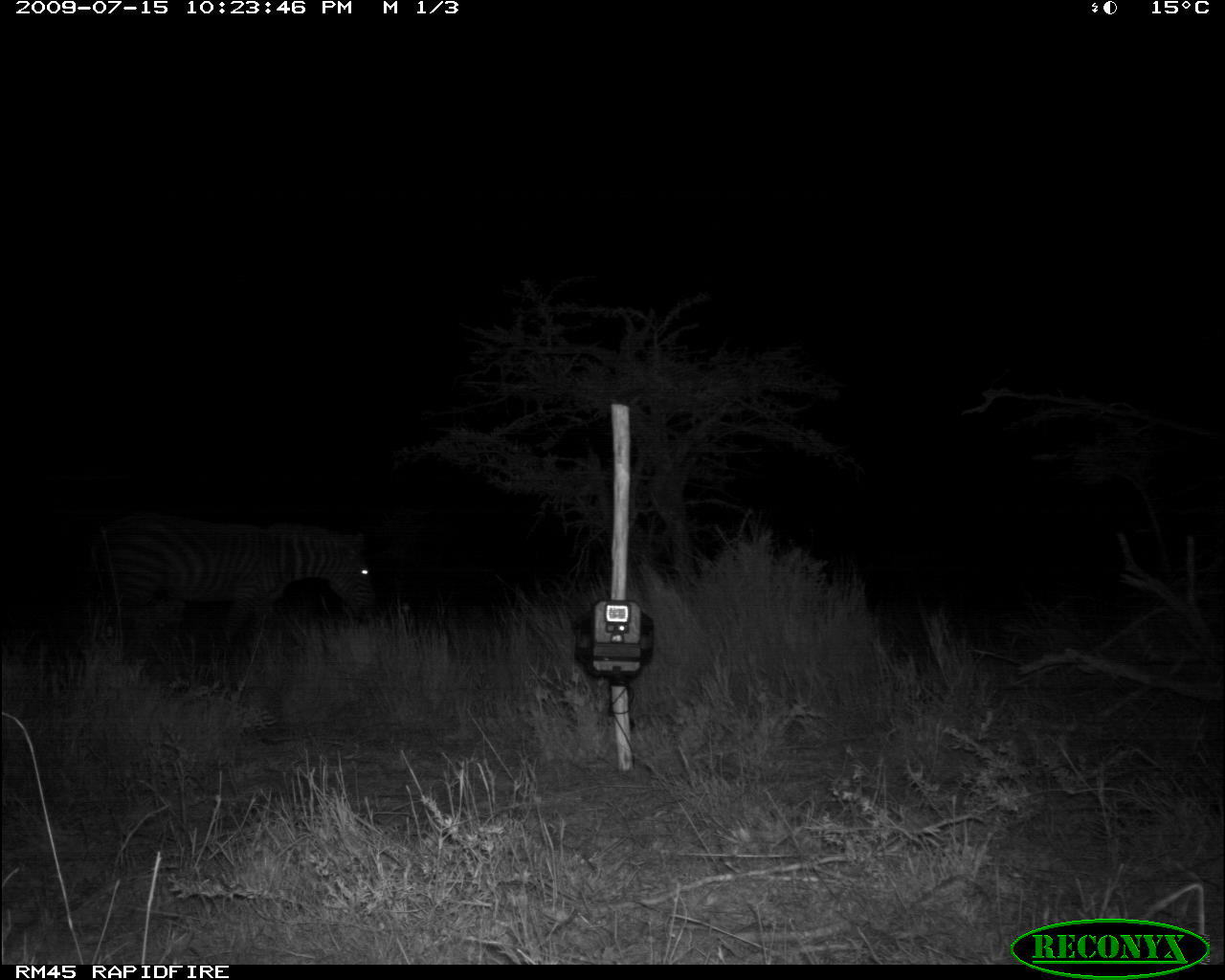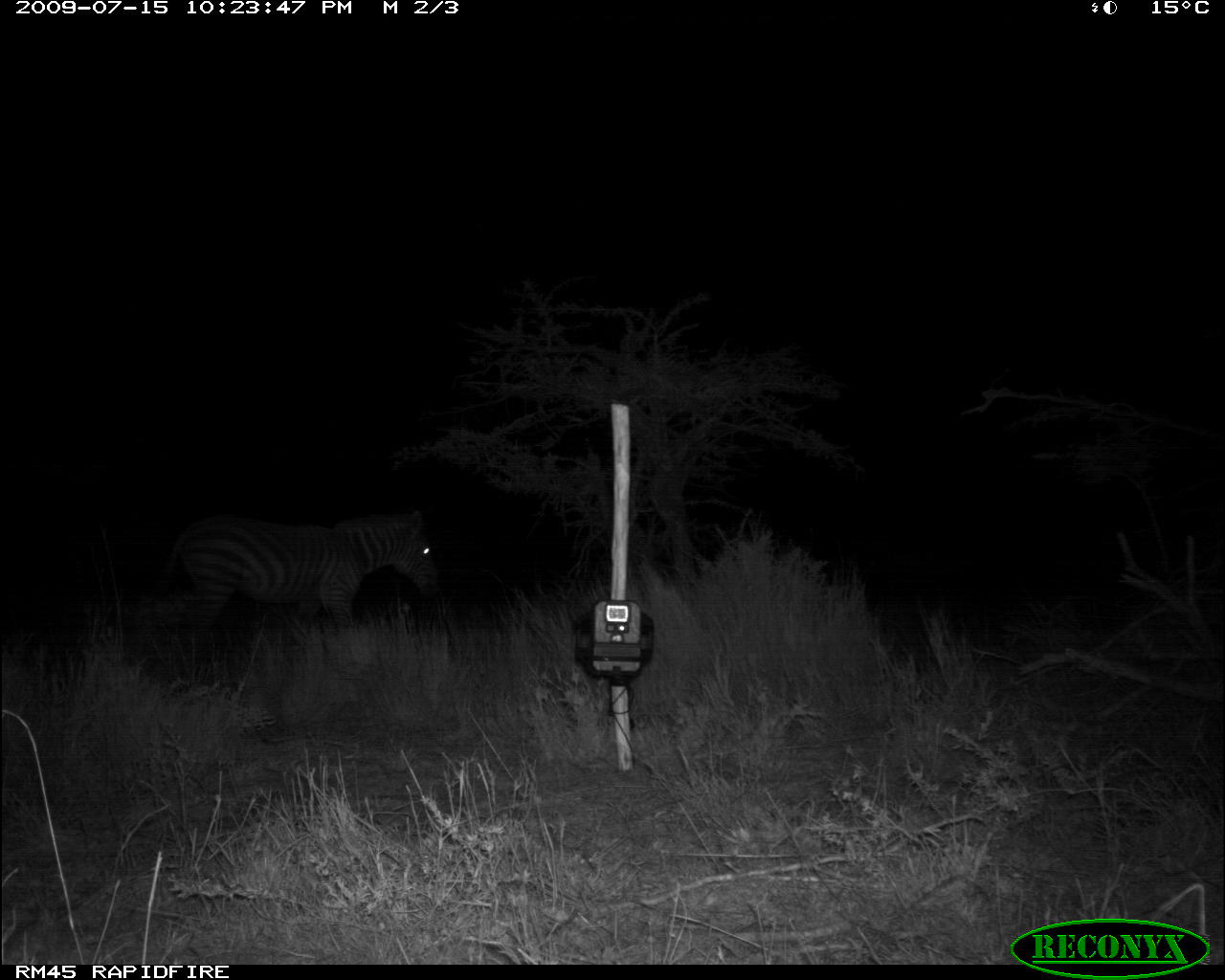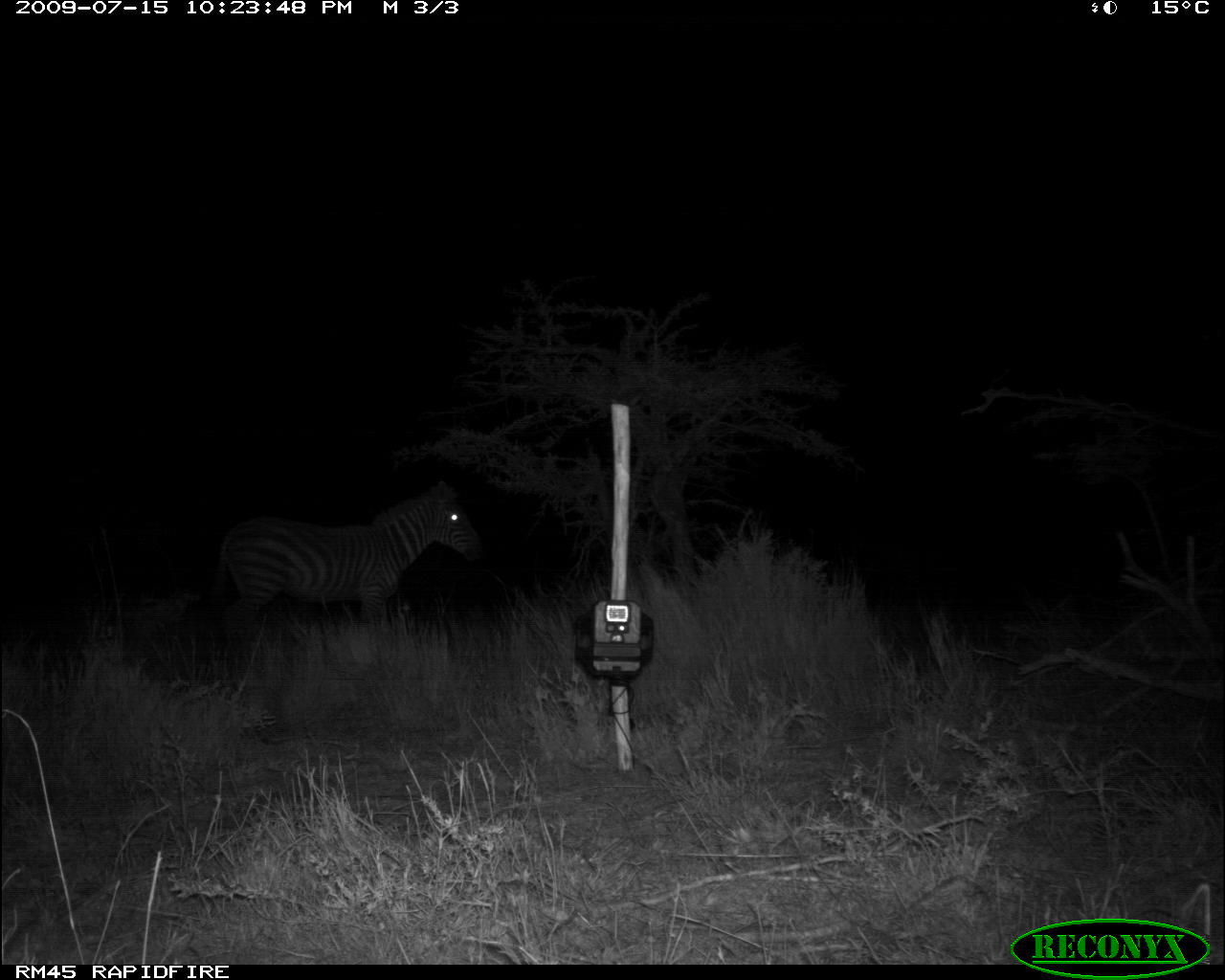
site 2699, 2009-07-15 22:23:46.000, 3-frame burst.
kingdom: Animalia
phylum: Chordata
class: Mammalia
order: Perissodactyla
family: Equidae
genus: Equus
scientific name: Equus quagga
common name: plains zebra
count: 1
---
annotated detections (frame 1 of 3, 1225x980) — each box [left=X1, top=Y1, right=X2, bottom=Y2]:
equus quagga: [left=87, top=513, right=376, bottom=648]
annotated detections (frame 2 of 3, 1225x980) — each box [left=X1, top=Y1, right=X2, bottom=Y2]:
equus quagga: [left=153, top=509, right=440, bottom=638]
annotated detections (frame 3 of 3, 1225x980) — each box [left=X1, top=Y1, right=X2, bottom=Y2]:
equus quagga: [left=212, top=478, right=483, bottom=639]